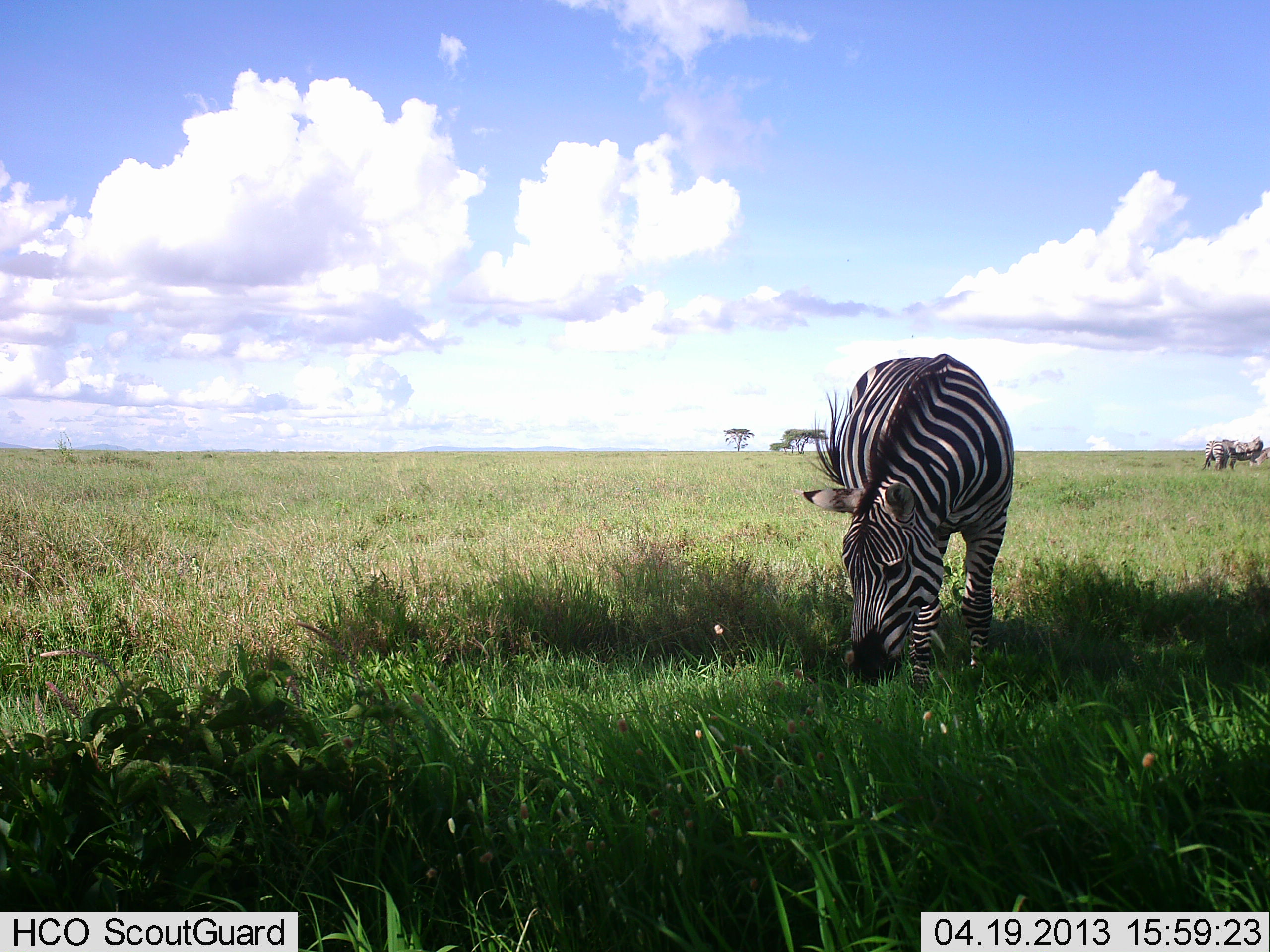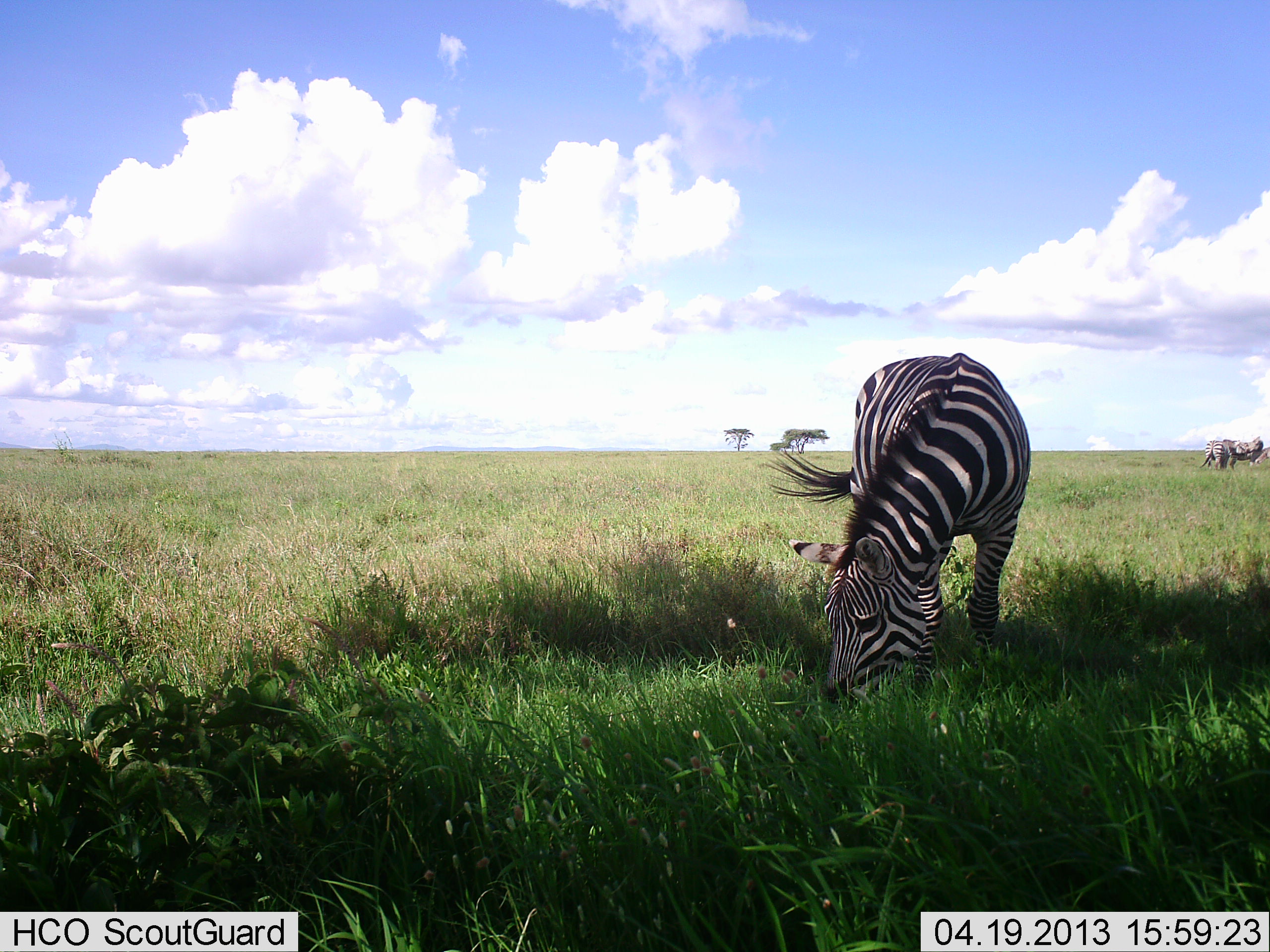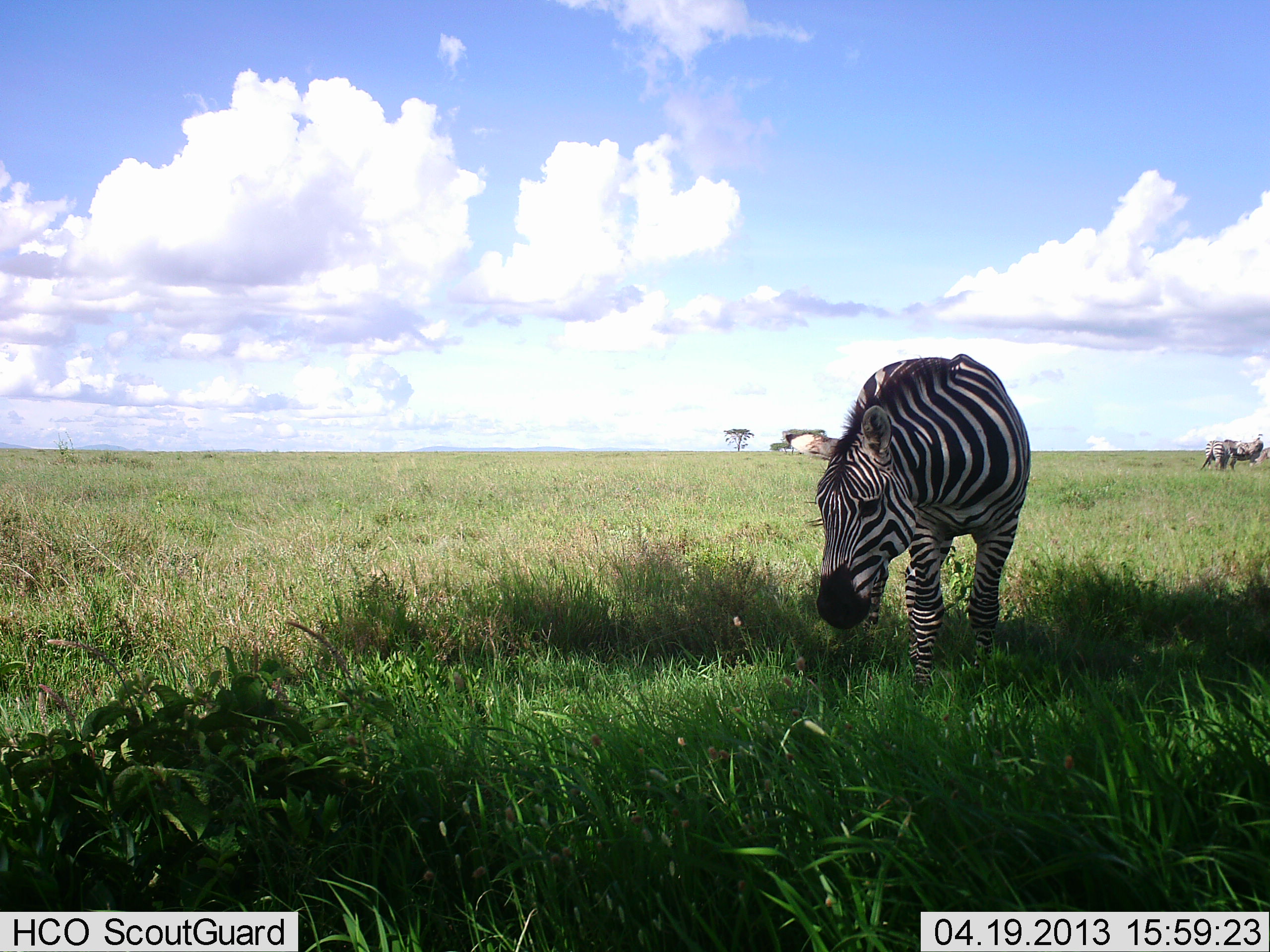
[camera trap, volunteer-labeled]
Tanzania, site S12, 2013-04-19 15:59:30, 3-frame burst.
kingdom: Animalia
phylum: Chordata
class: Mammalia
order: Perissodactyla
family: Equidae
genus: Equus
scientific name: Equus quagga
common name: plains zebra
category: zebra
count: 2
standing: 36%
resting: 0%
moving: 4%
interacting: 2%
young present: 0%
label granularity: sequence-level